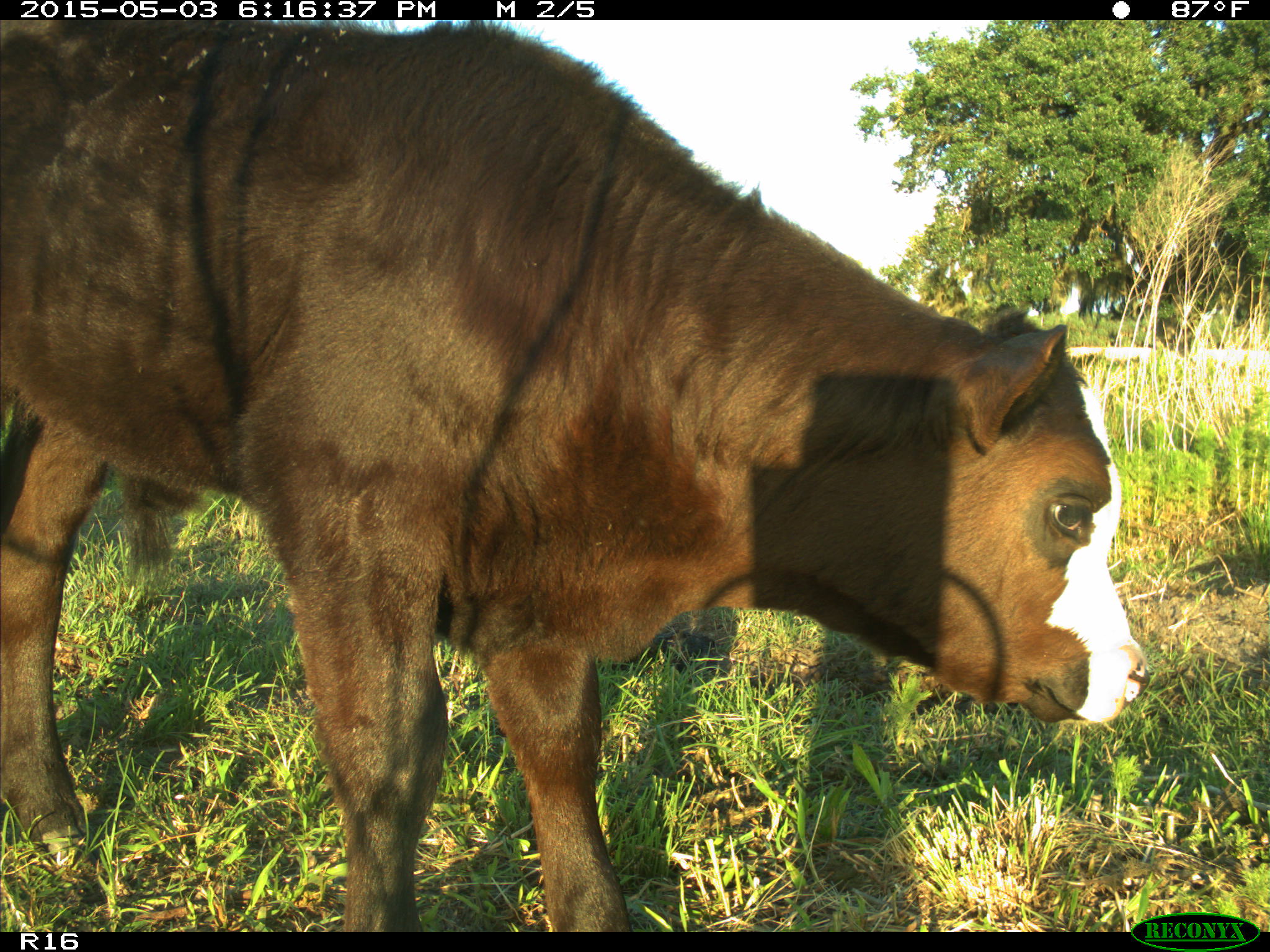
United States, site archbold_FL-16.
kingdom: Animalia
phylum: Chordata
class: Mammalia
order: Artiodactyla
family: Bovidae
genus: Bos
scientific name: Bos taurus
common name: domestic cow